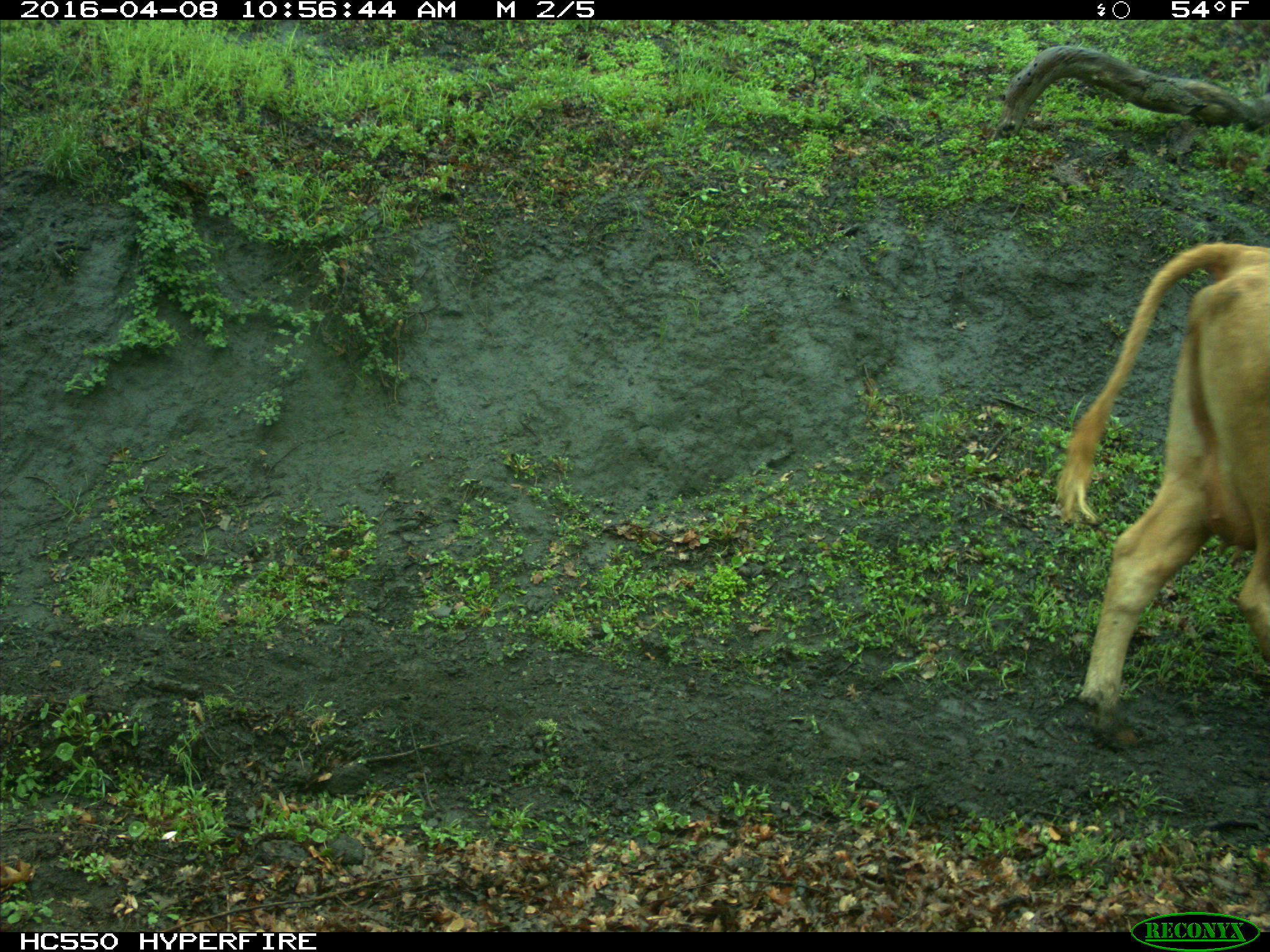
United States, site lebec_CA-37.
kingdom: Animalia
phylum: Chordata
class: Mammalia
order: Artiodactyla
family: Bovidae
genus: Bos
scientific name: Bos taurus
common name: domestic cow